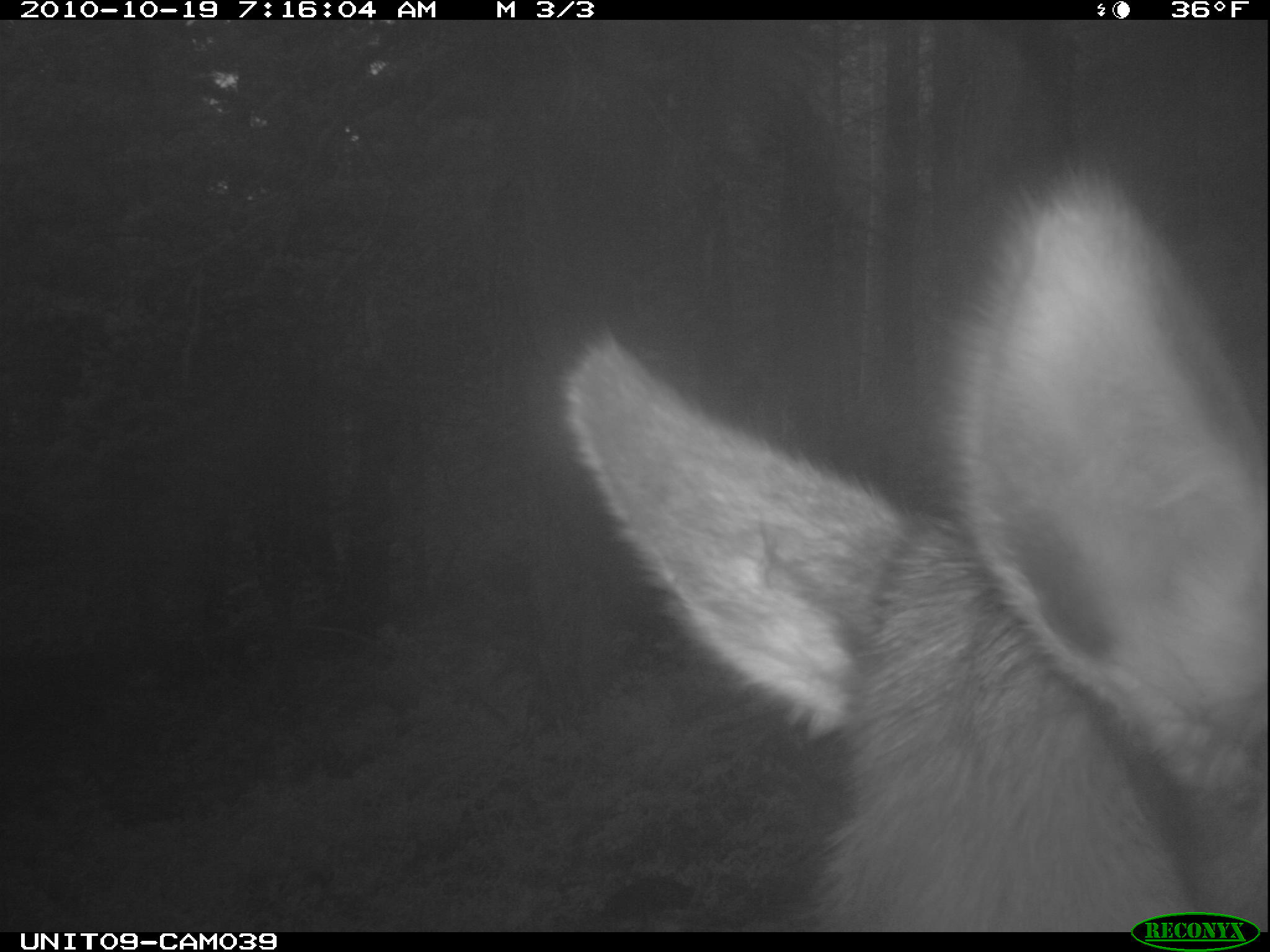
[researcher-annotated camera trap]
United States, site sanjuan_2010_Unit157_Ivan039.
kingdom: Animalia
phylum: Chordata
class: Mammalia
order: Artiodactyla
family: Cervidae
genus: Cervus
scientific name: Cervus elaphus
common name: red deer